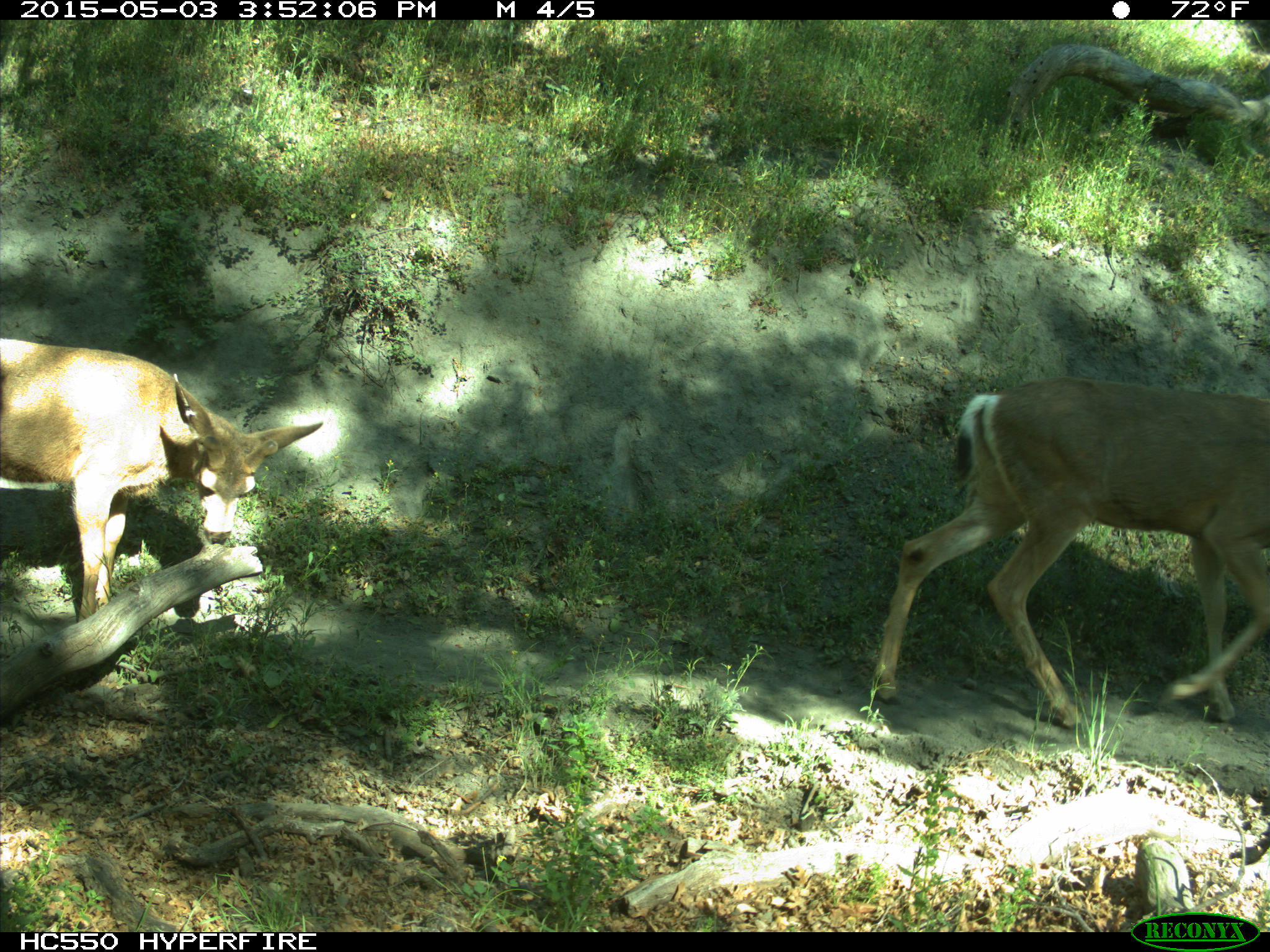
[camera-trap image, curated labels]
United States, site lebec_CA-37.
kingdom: Animalia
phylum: Chordata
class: Mammalia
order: Artiodactyla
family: Cervidae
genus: Odocoileus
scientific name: Odocoileus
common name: deer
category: unidentified deer